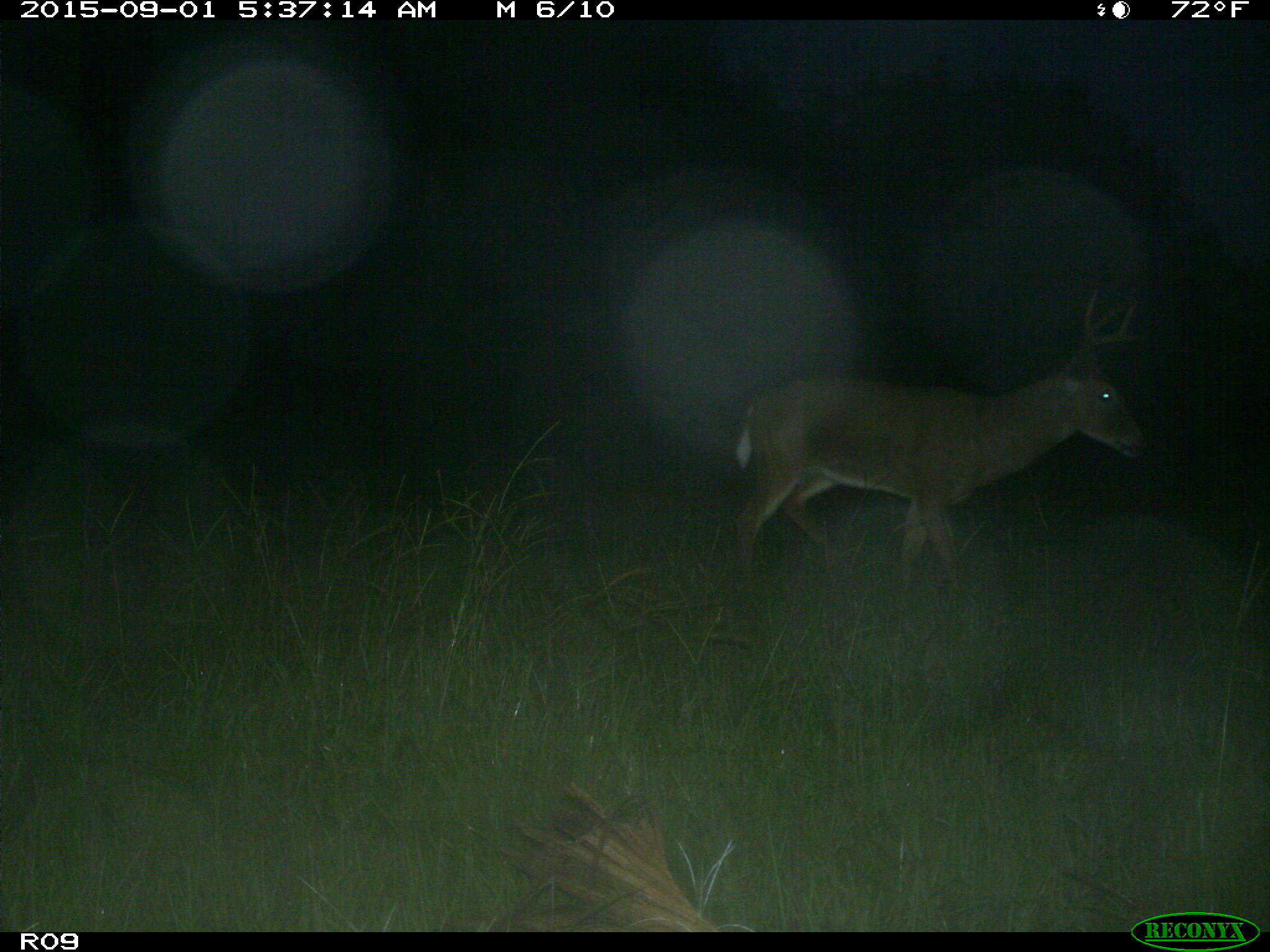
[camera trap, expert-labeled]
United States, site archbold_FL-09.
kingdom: Animalia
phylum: Chordata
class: Mammalia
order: Artiodactyla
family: Cervidae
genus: Odocoileus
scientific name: Odocoileus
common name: deer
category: unidentified deer